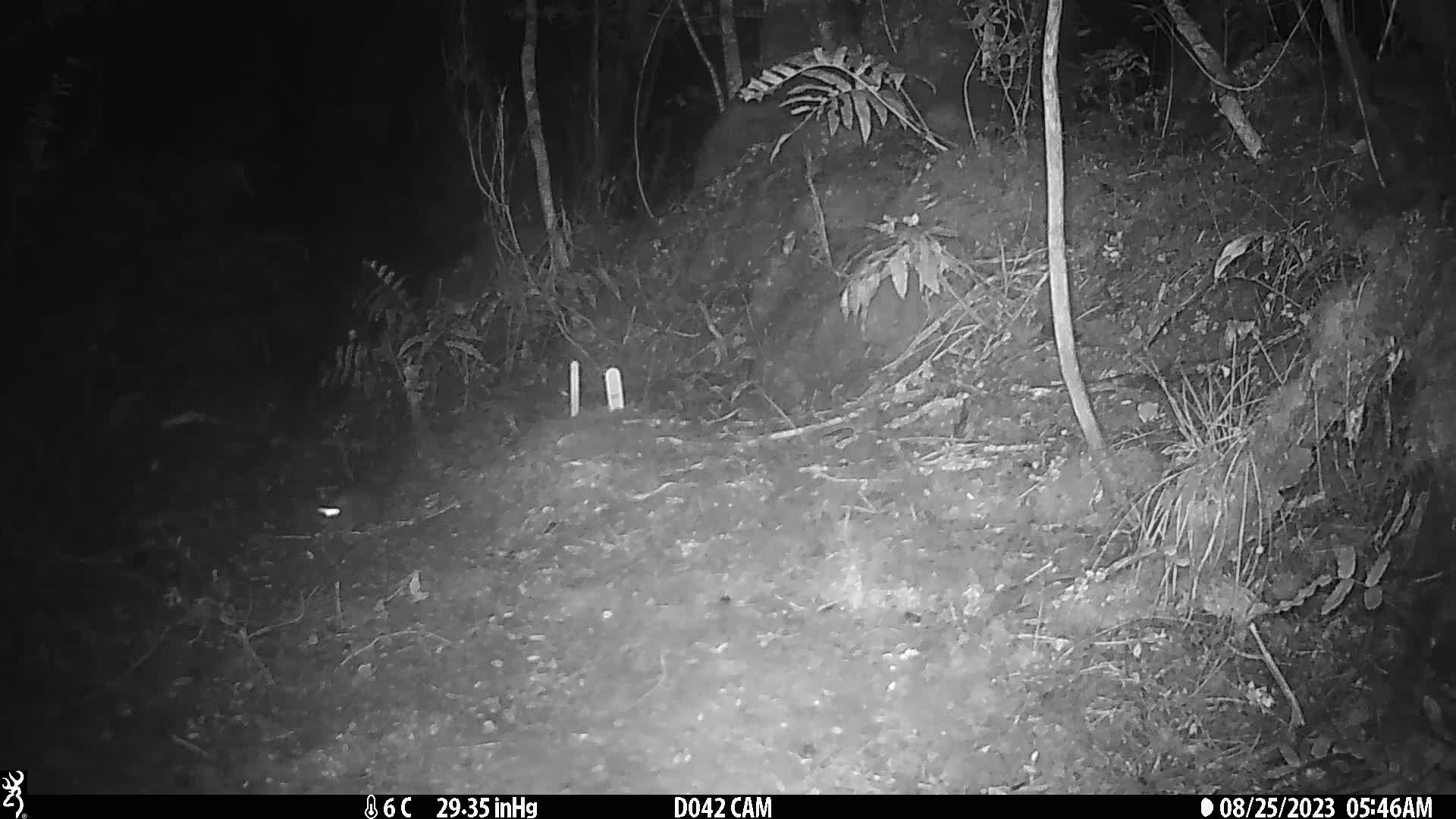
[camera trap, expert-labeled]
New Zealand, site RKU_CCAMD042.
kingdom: Animalia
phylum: Chordata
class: Mammalia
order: Rodentia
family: Muridae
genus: Rattus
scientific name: Rattus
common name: rat